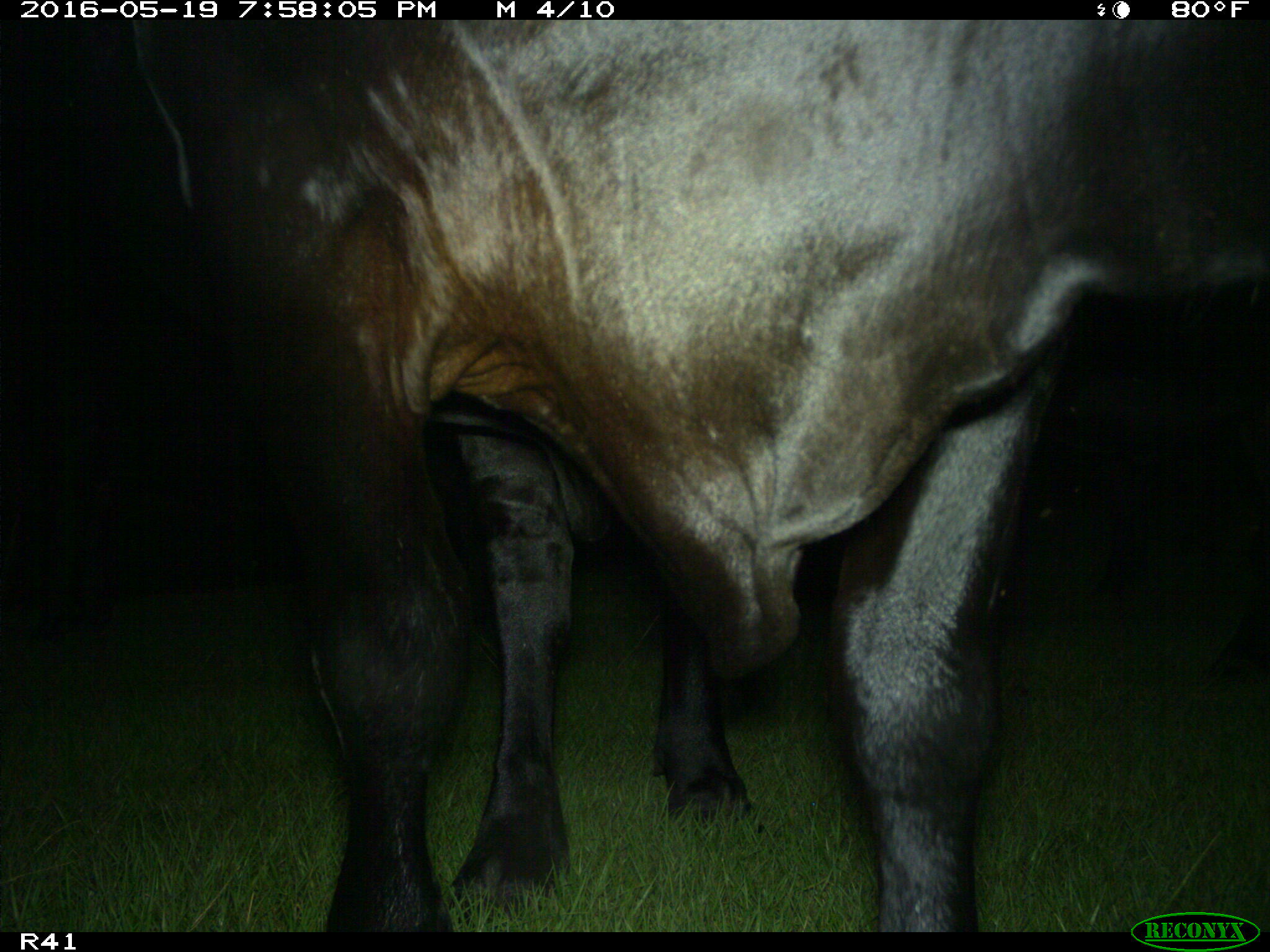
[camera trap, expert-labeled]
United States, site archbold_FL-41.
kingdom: Animalia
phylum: Chordata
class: Mammalia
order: Artiodactyla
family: Bovidae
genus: Bos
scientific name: Bos taurus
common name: domestic cow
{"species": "Bos taurus (domestic cow)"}